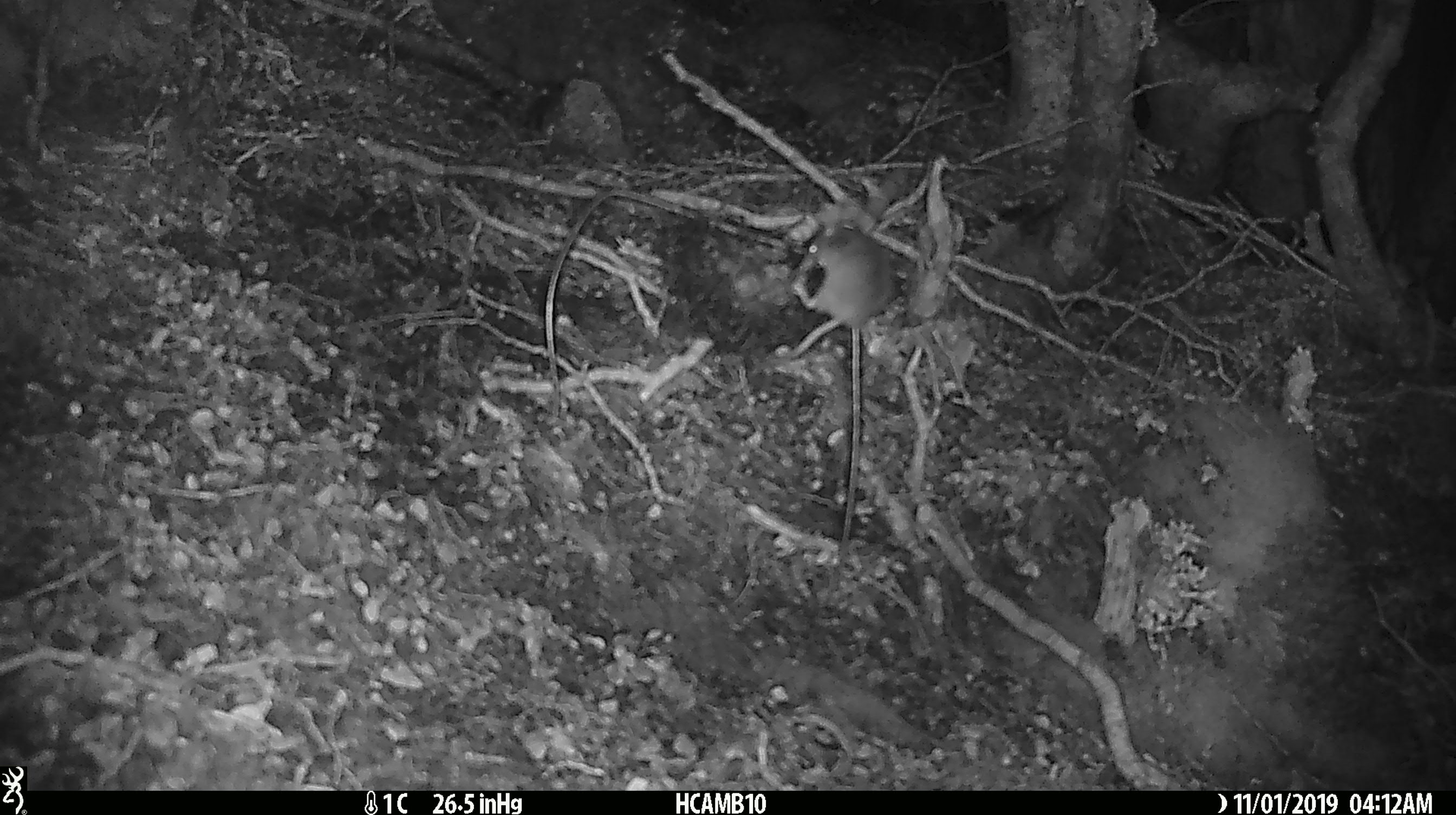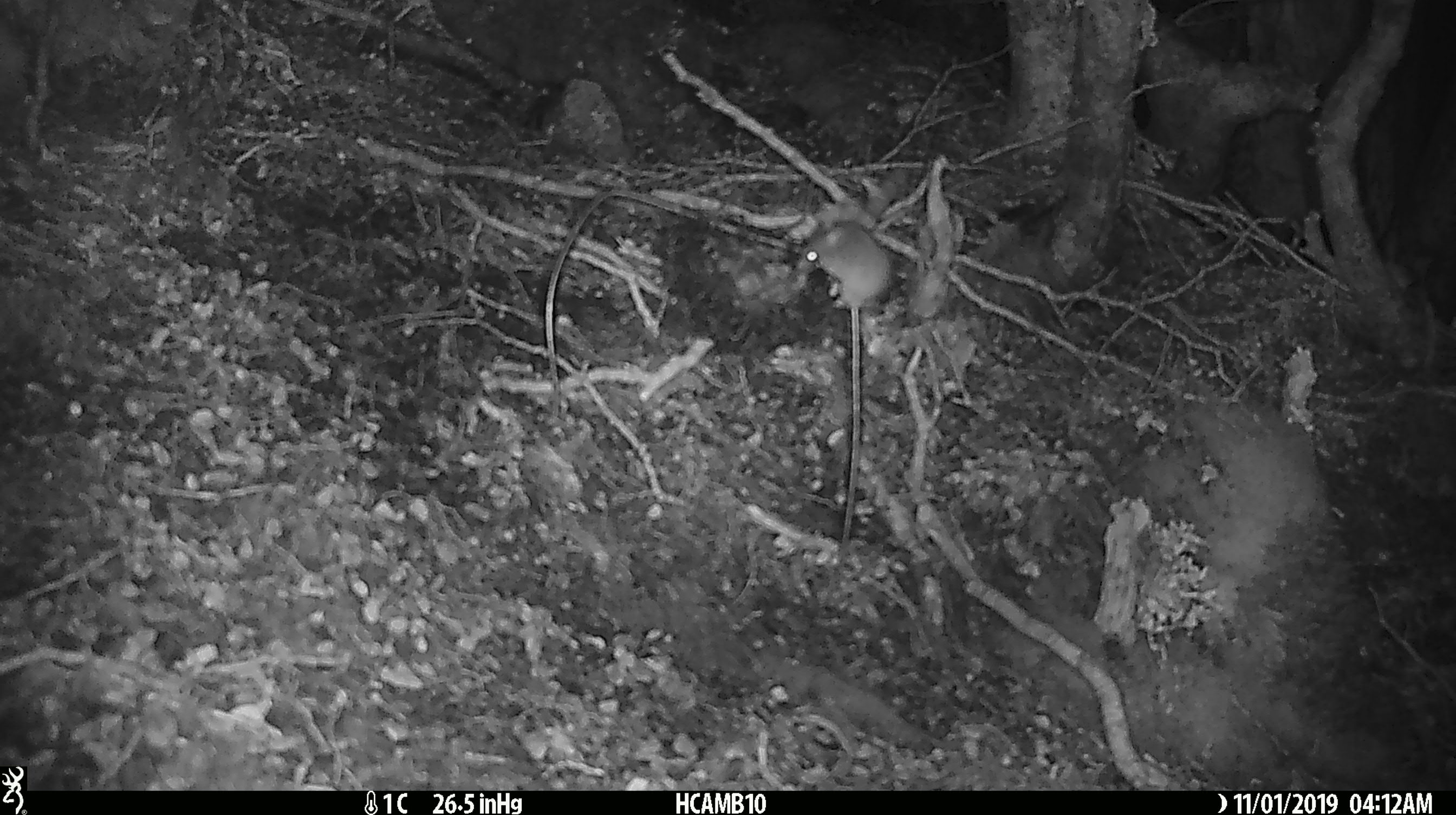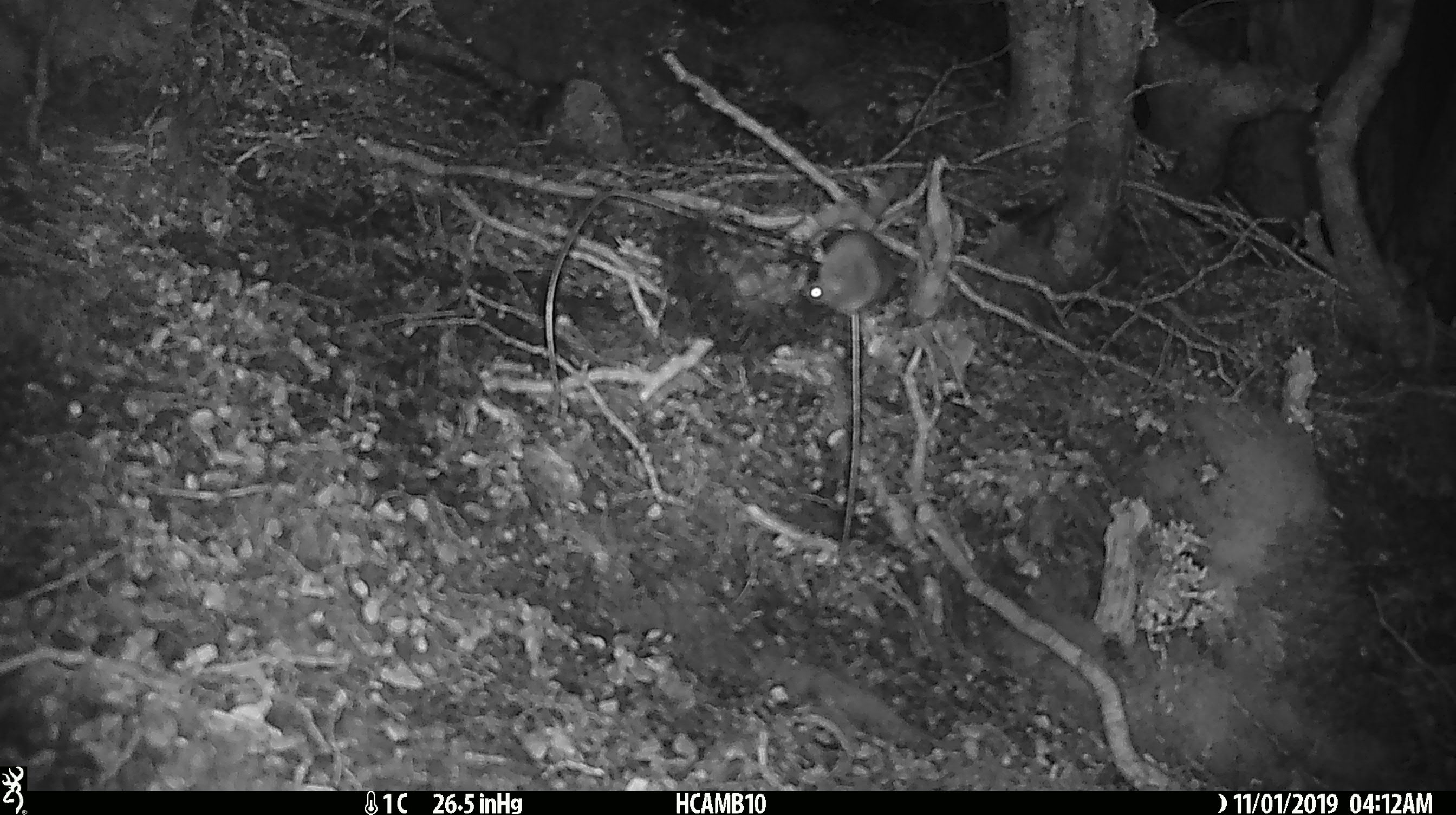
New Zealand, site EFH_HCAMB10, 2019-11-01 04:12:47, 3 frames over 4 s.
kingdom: Animalia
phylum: Chordata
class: Mammalia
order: Rodentia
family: Muridae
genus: Mus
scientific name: Mus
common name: mouse